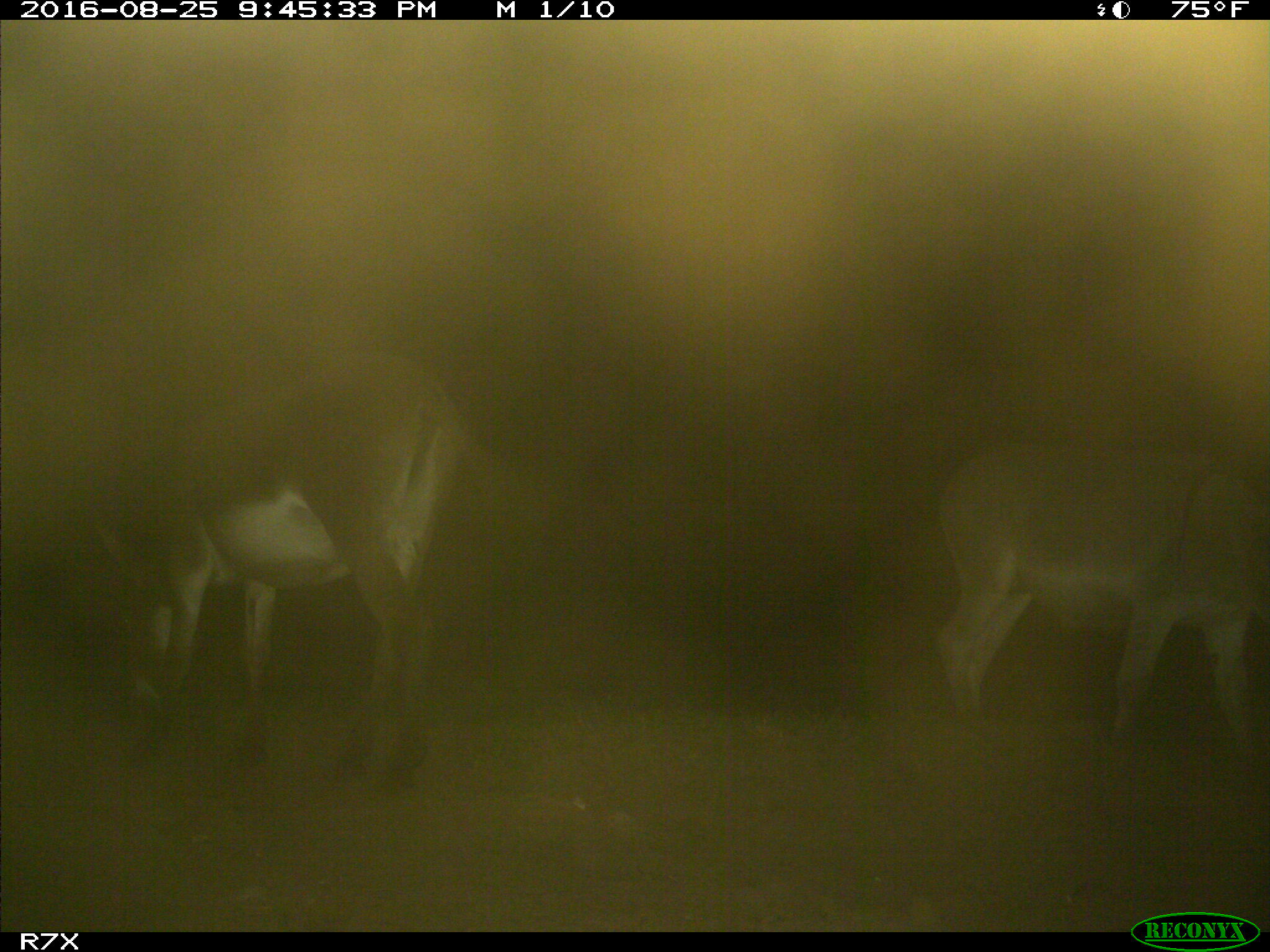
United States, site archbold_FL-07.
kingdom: Animalia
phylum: Chordata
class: Mammalia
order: Perissodactyla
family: Equidae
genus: Equus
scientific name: Equus africanus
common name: african wild ass